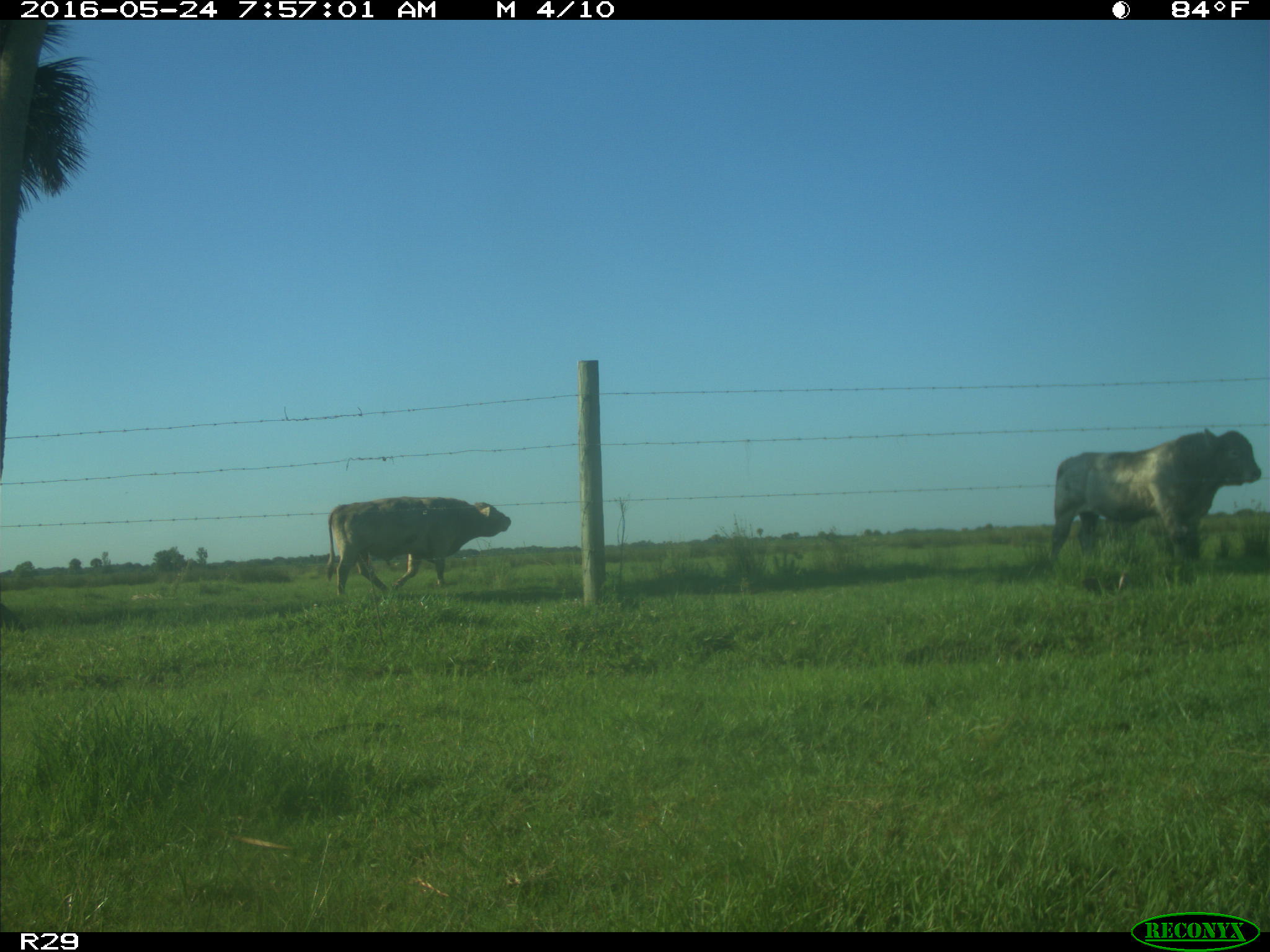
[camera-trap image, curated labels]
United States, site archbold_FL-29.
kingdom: Animalia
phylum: Chordata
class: Mammalia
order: Artiodactyla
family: Bovidae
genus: Bos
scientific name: Bos taurus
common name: domestic cow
Bos taurus (domestic cow).